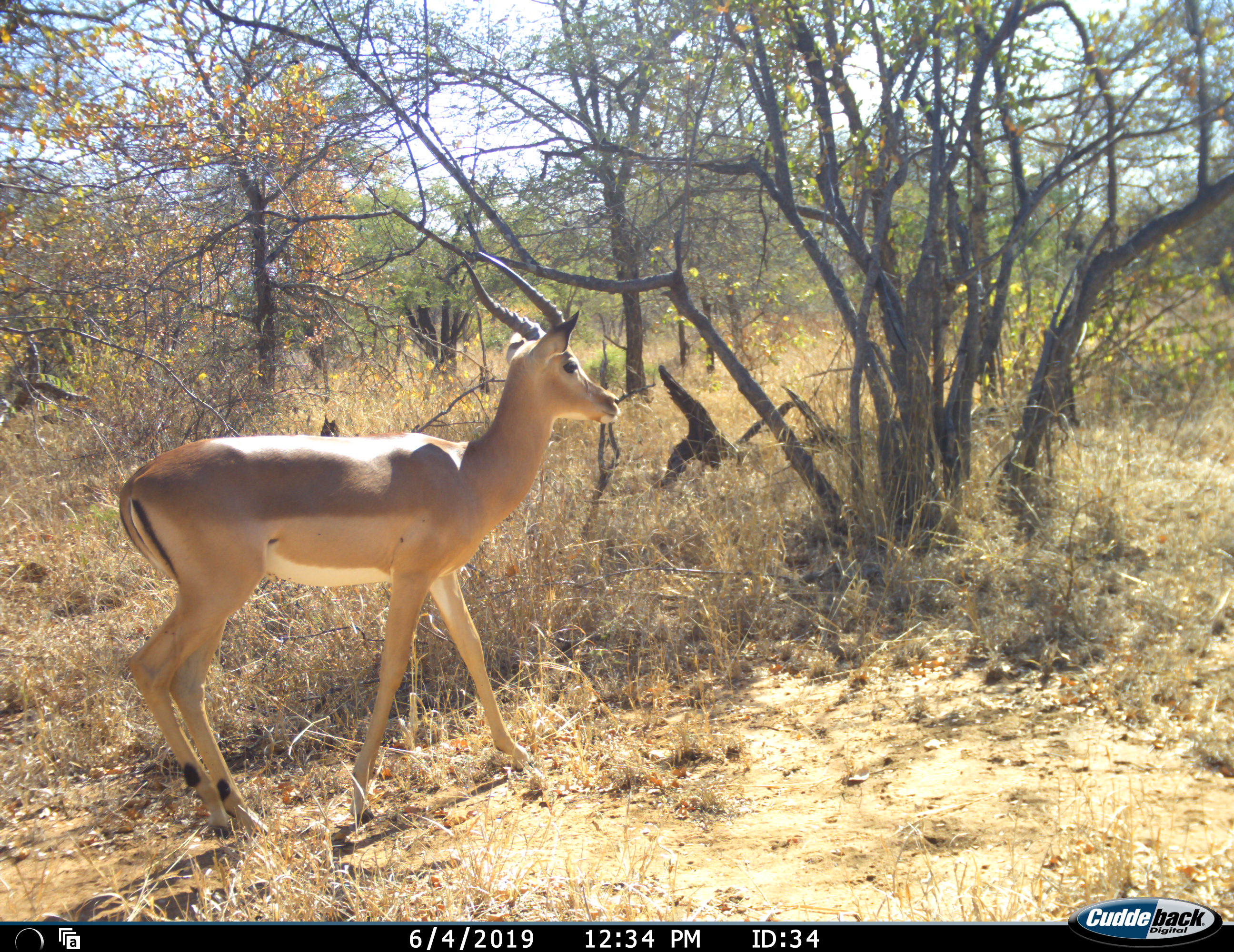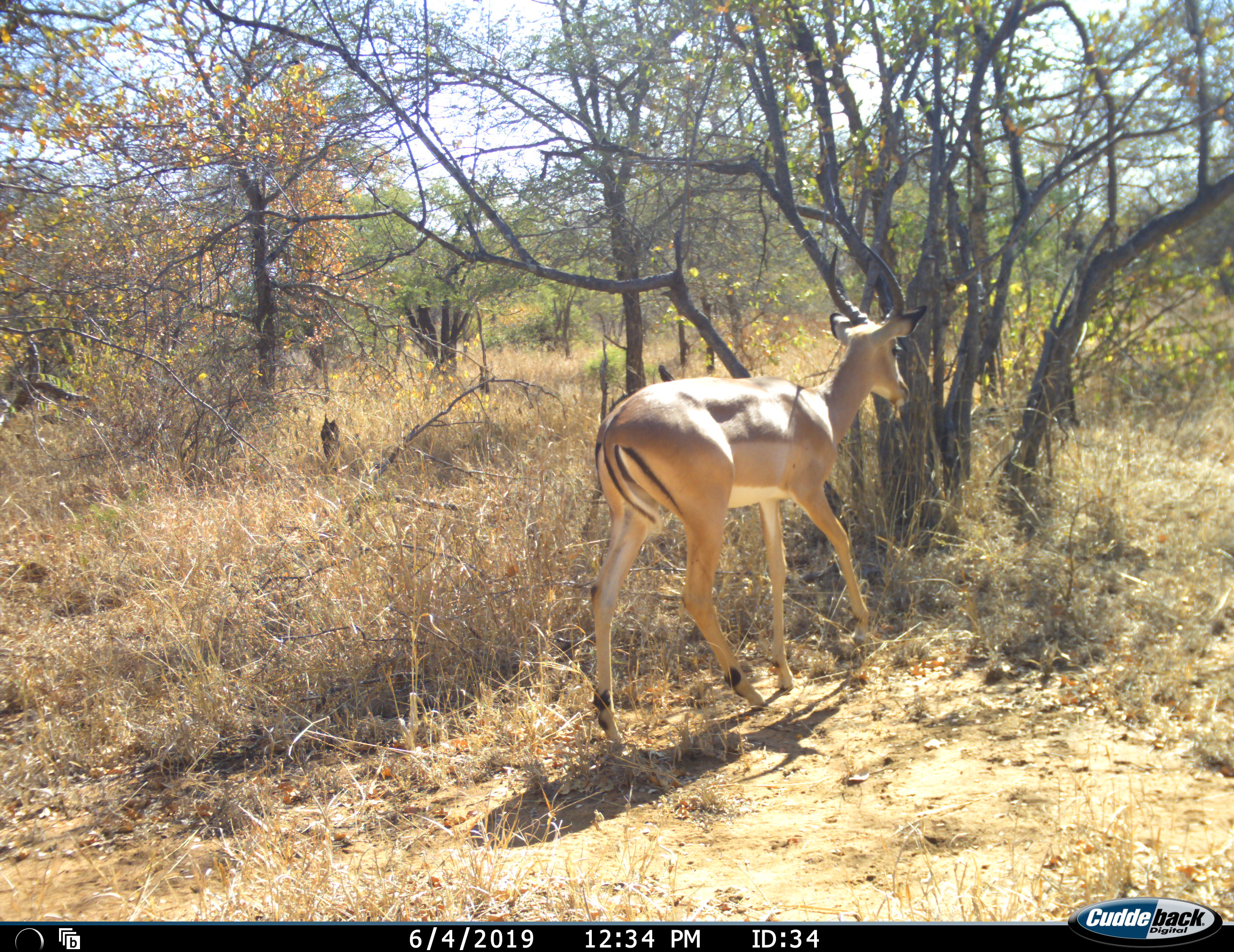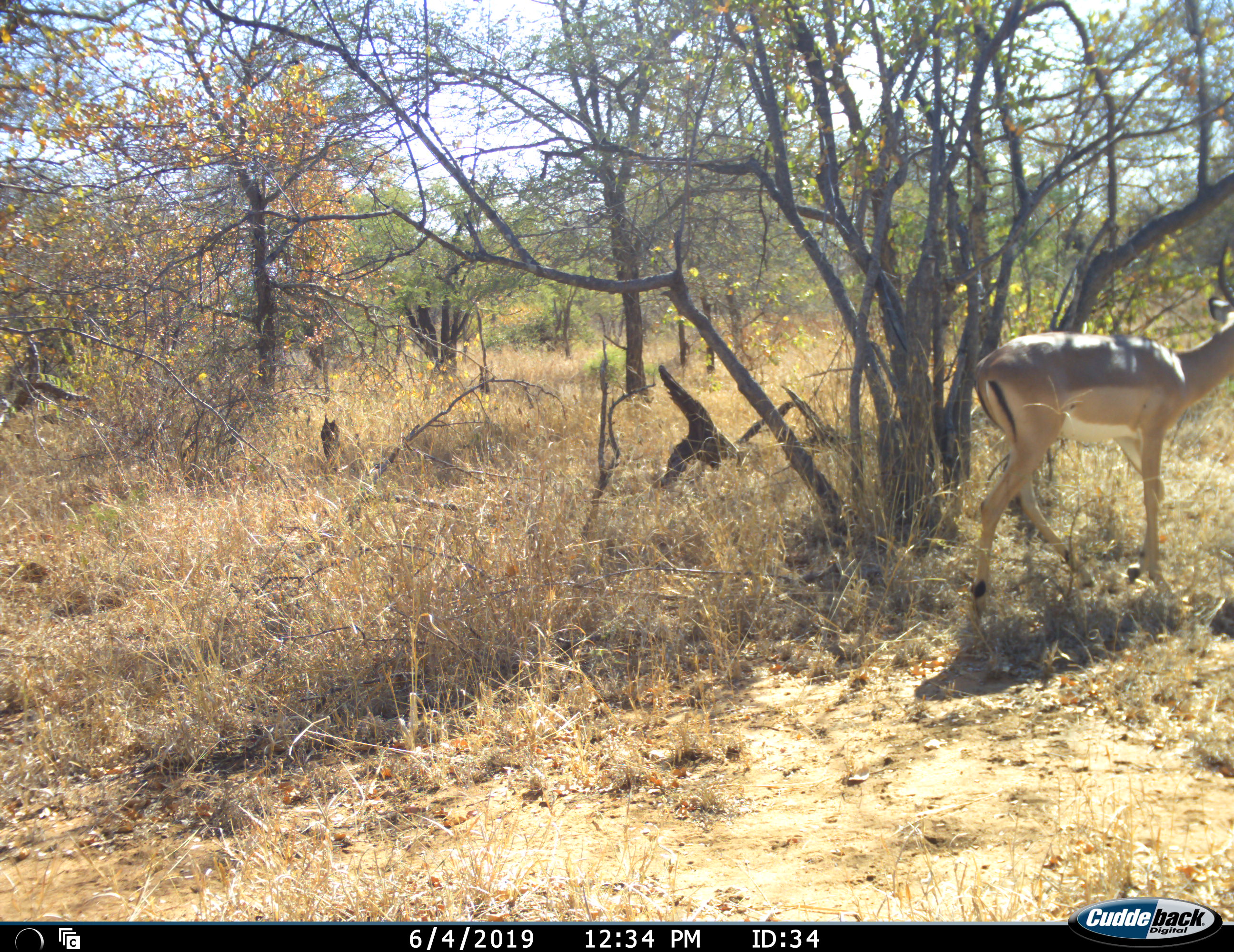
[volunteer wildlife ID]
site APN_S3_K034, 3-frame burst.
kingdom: Animalia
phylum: Chordata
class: Mammalia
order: Artiodactyla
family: Bovidae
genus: Aepyceros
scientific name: Aepyceros melampus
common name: impala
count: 1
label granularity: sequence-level